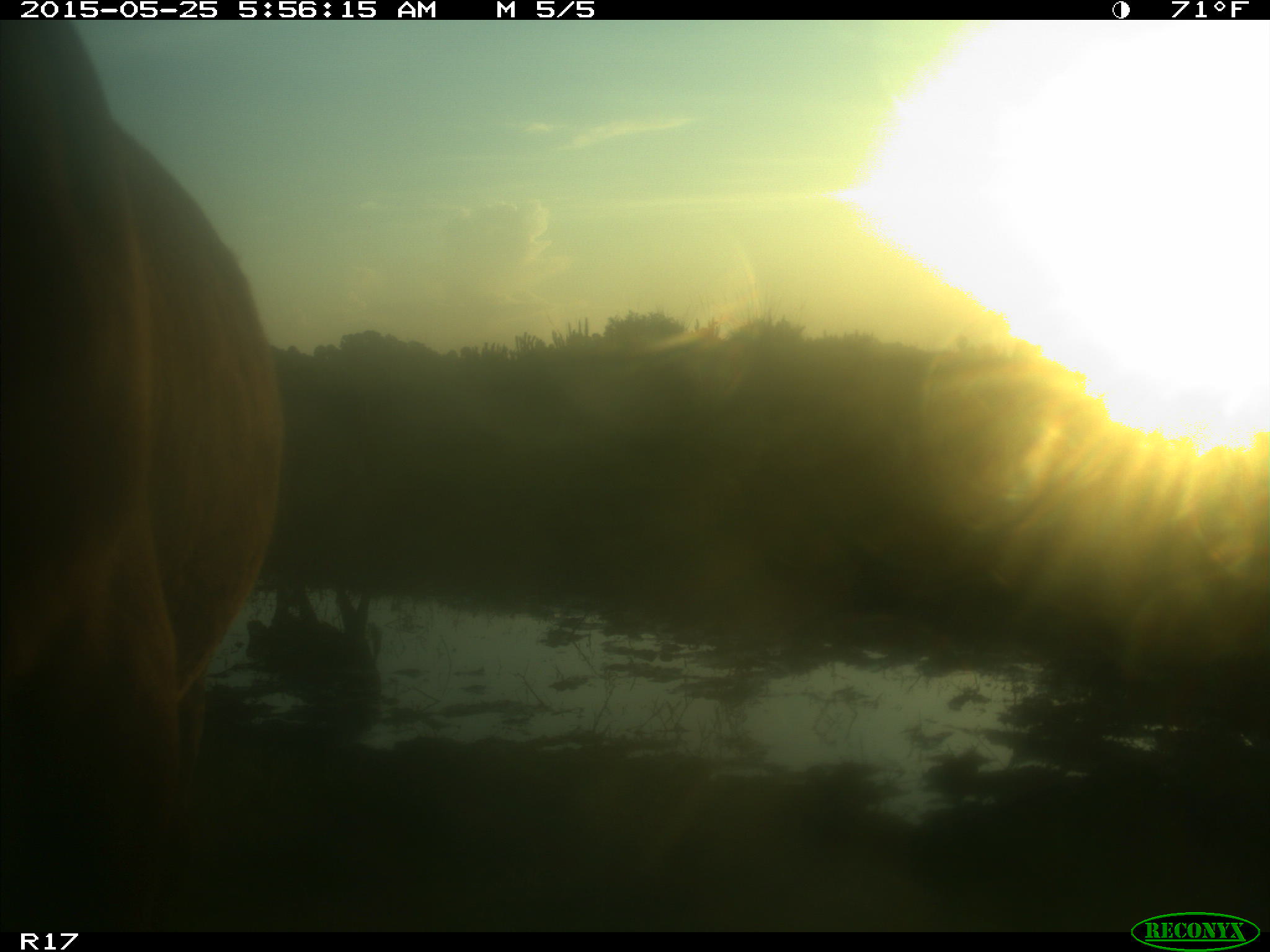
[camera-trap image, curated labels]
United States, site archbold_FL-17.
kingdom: Animalia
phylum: Chordata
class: Mammalia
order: Artiodactyla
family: Bovidae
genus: Bos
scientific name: Bos taurus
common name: domestic cow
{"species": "Bos taurus (domestic cow)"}